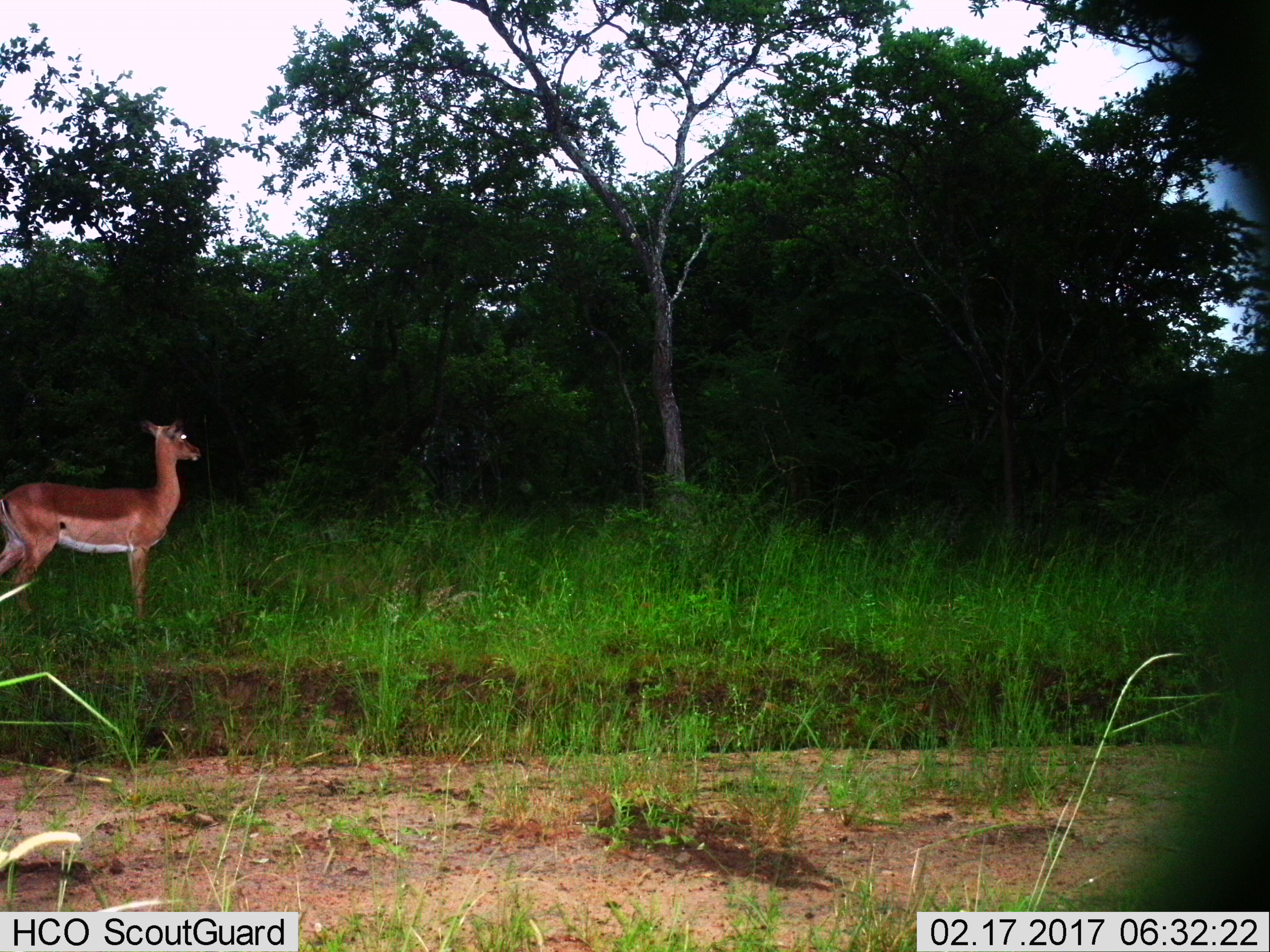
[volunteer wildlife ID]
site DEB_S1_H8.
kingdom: Animalia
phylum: Chordata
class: Mammalia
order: Artiodactyla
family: Bovidae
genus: Aepyceros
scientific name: Aepyceros melampus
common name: impala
Impala (Aepyceros melampus), count 1. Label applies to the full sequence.